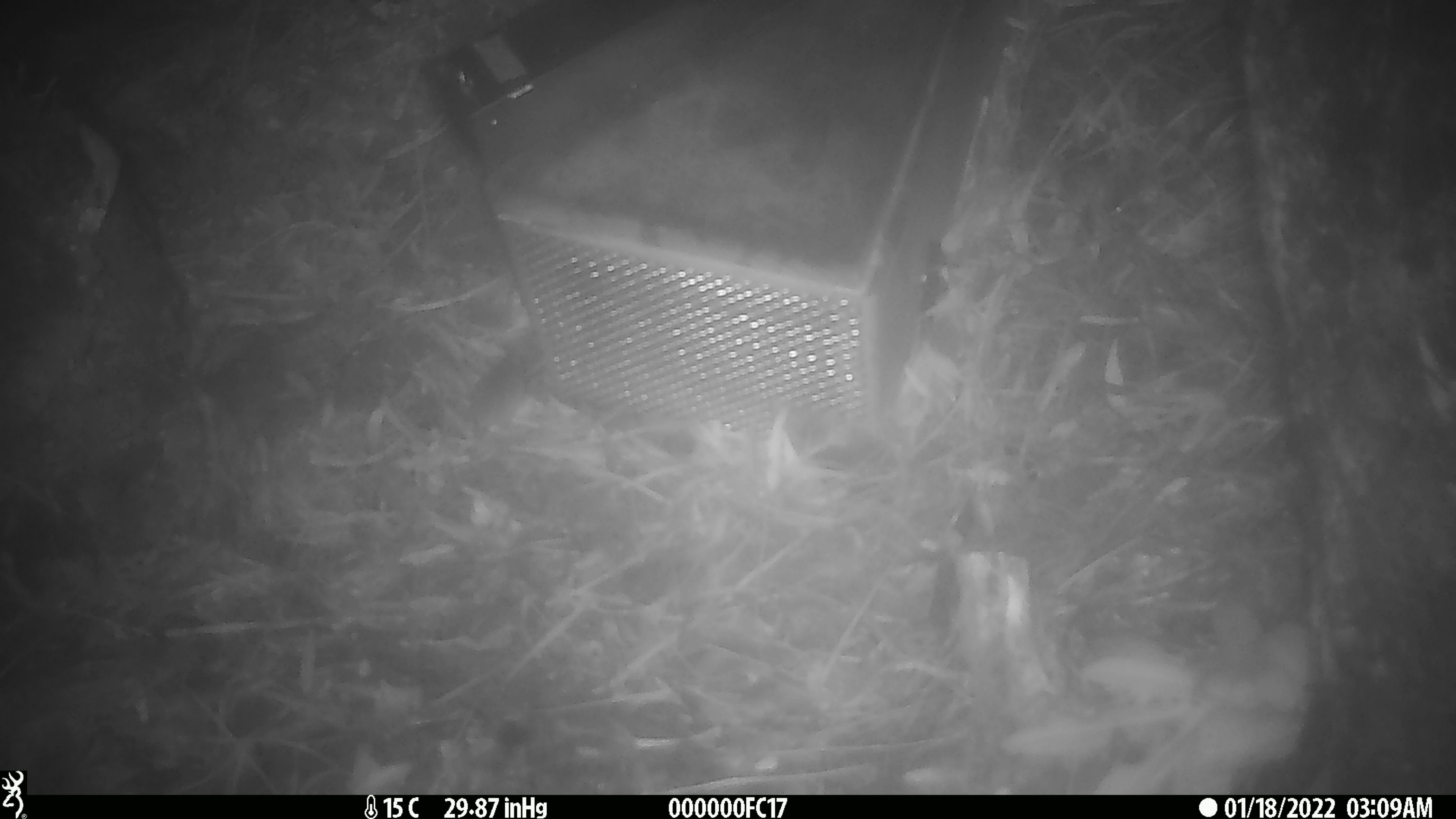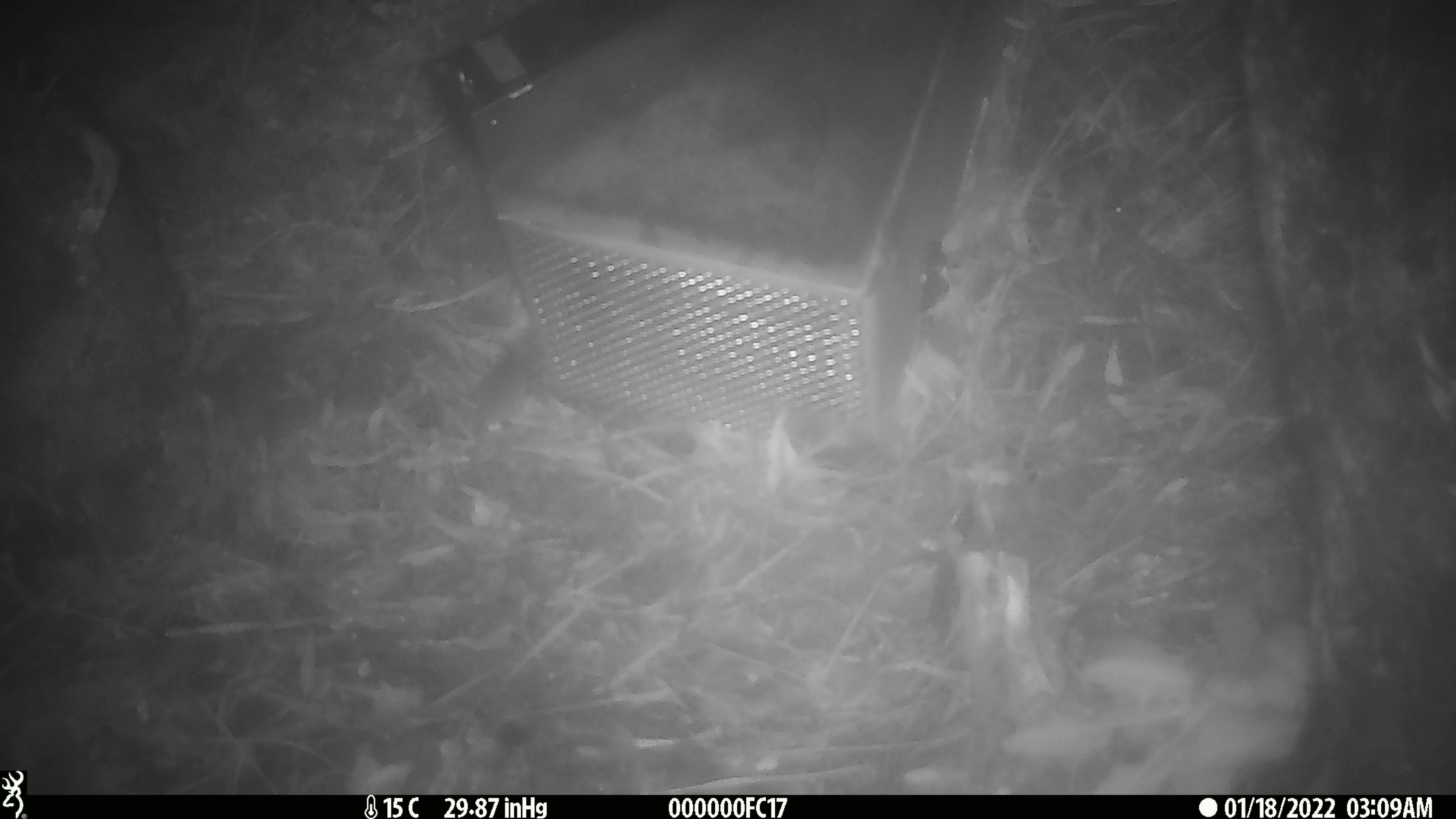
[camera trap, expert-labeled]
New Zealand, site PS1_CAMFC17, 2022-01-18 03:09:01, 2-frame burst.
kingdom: Animalia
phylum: Chordata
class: Mammalia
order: Rodentia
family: Muridae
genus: Mus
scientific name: Mus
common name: mouse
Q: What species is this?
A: Mouse (Mus).